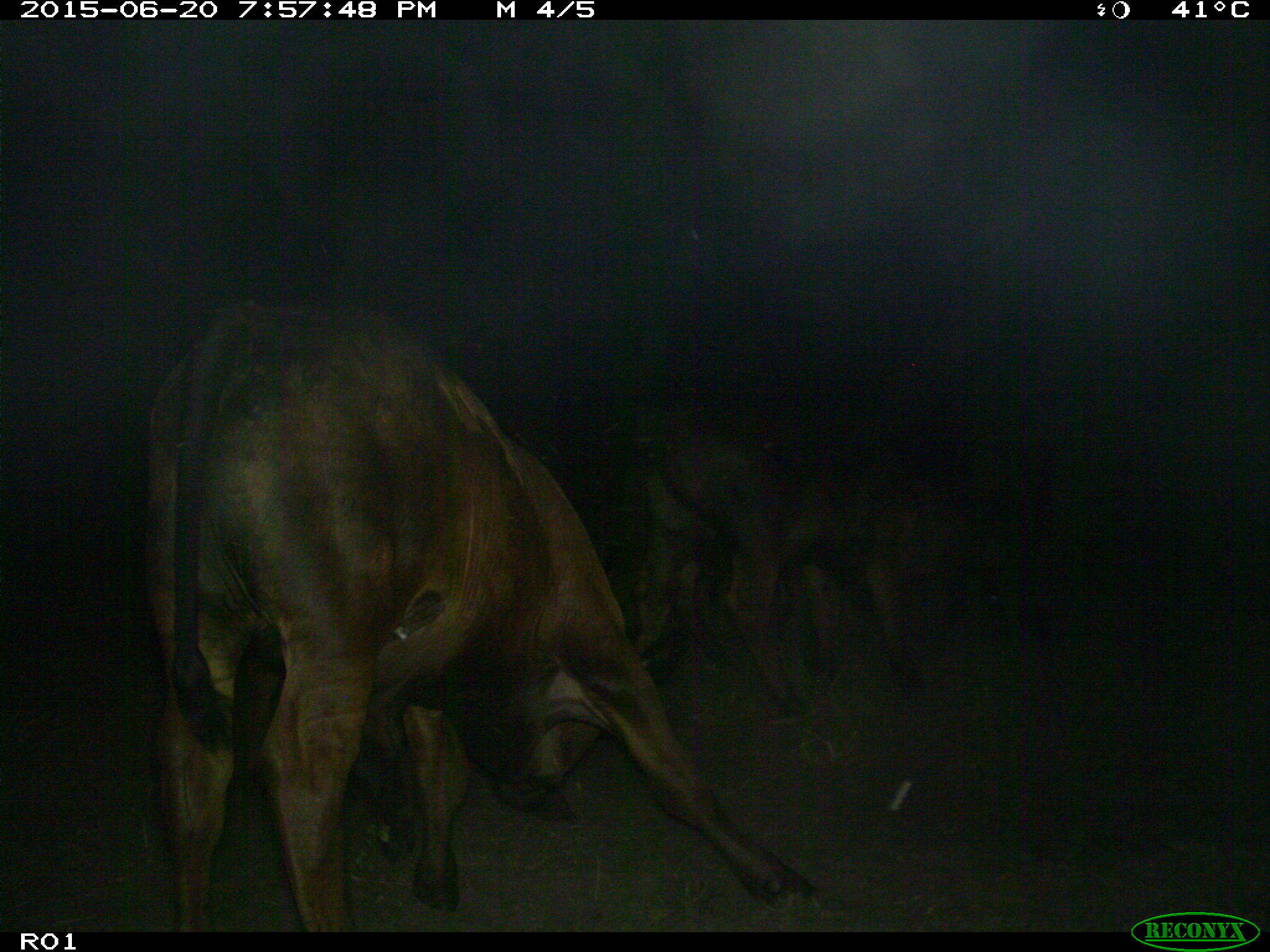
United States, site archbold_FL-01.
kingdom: Animalia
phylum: Chordata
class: Mammalia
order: Artiodactyla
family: Bovidae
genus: Bos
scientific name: Bos taurus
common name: domestic cow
Bos taurus (domestic cow).